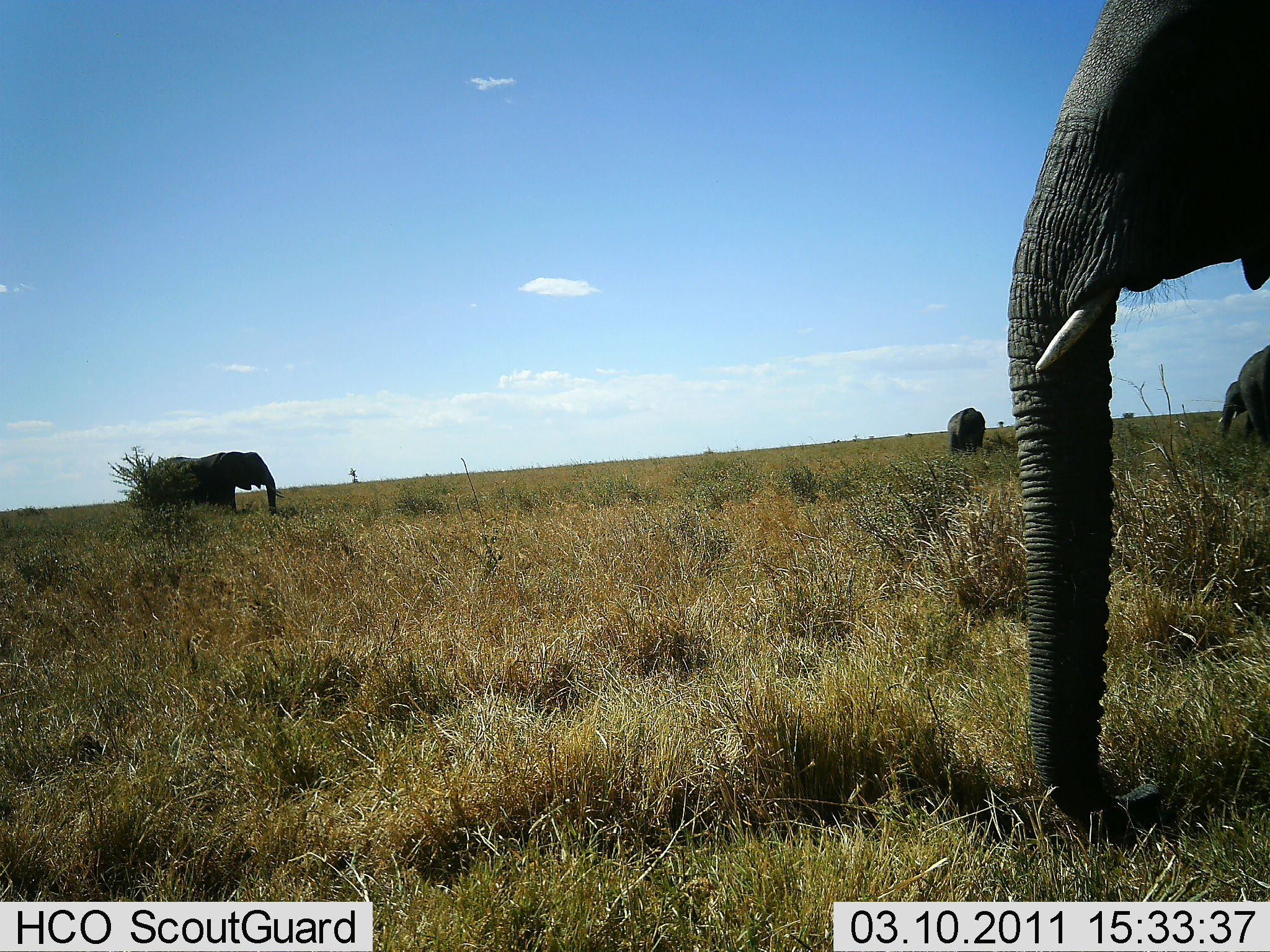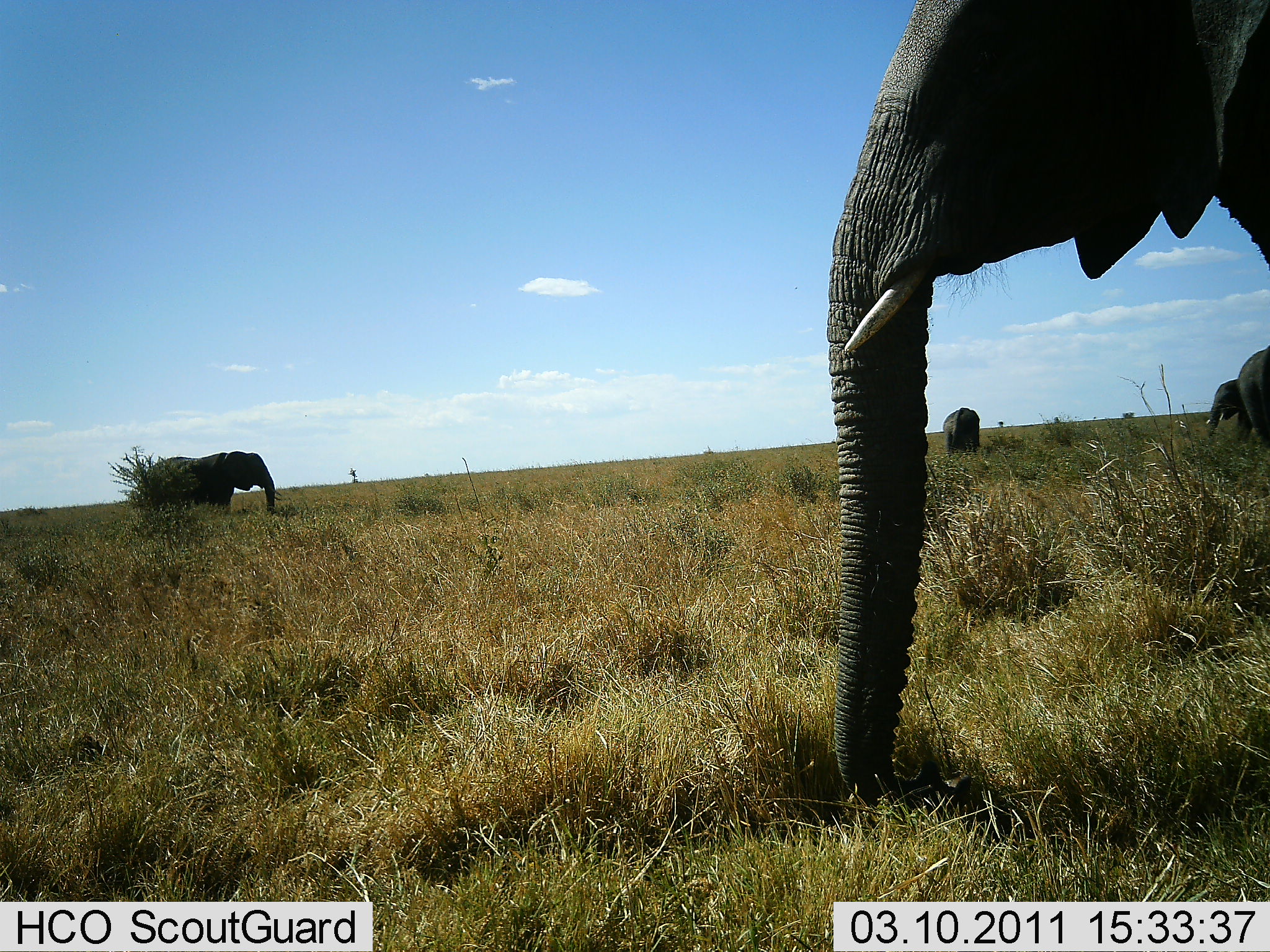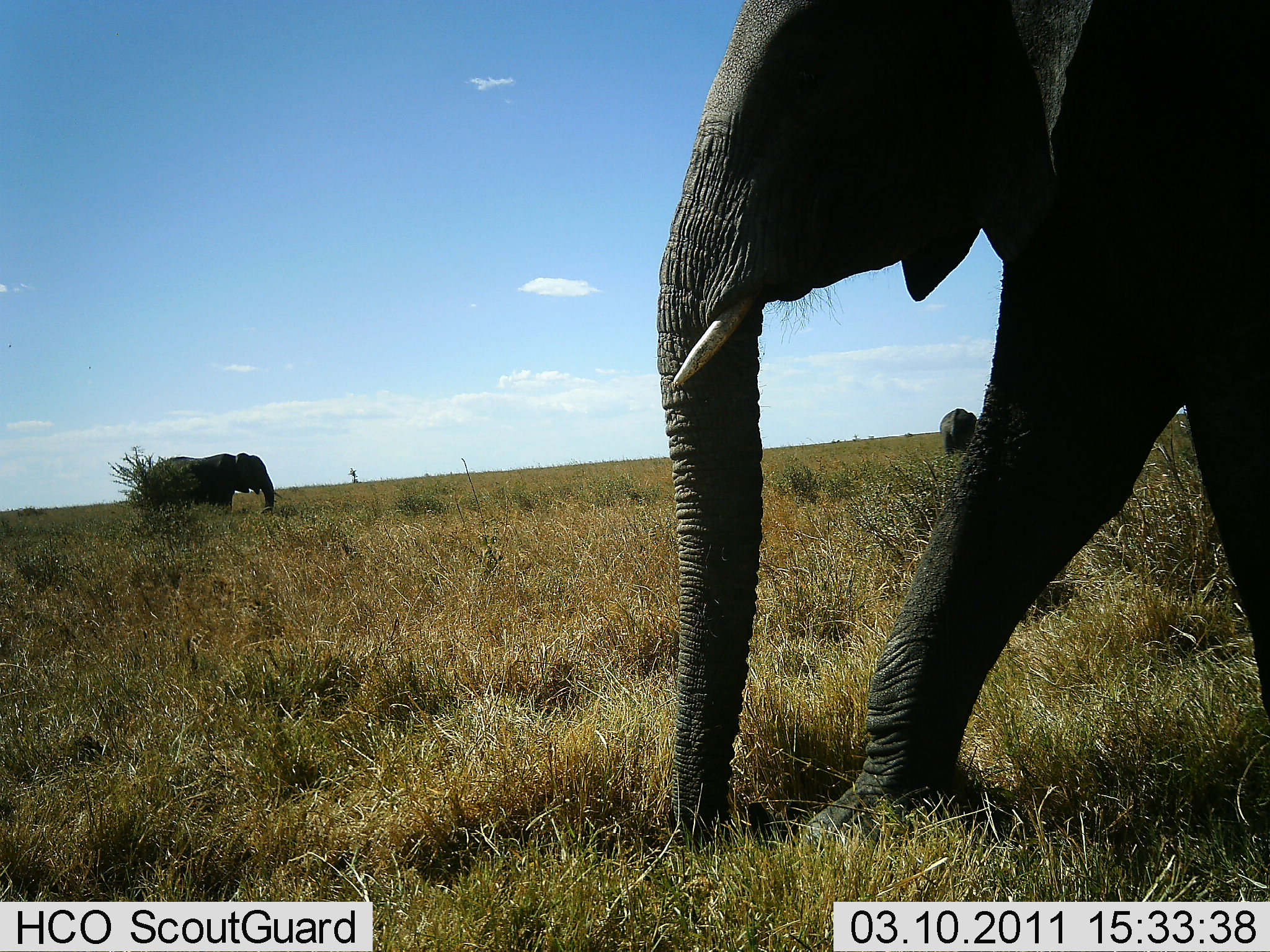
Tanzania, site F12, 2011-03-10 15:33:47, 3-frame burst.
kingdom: Animalia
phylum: Chordata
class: Mammalia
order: Proboscidea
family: Elephantidae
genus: Loxodonta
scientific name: Loxodonta africana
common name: african bush elephant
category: elephant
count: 5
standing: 69%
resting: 0%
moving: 92%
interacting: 0%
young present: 0%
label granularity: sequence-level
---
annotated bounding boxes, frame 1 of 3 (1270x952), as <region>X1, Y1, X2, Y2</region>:
animal: <region>1005, 0, 1270, 838</region>; <region>148, 451, 285, 515</region>; <region>1237, 343, 1269, 442</region>; <region>1218, 380, 1254, 437</region>; <region>947, 407, 986, 456</region>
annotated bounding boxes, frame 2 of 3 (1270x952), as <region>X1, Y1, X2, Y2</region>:
animal: <region>827, 1, 1270, 810</region>; <region>148, 451, 285, 515</region>; <region>1237, 343, 1269, 442</region>; <region>1206, 379, 1253, 438</region>; <region>942, 406, 981, 455</region>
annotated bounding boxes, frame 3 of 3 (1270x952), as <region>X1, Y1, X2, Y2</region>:
animal: <region>655, 1, 1270, 855</region>; <region>149, 453, 275, 513</region>; <region>939, 407, 978, 456</region>